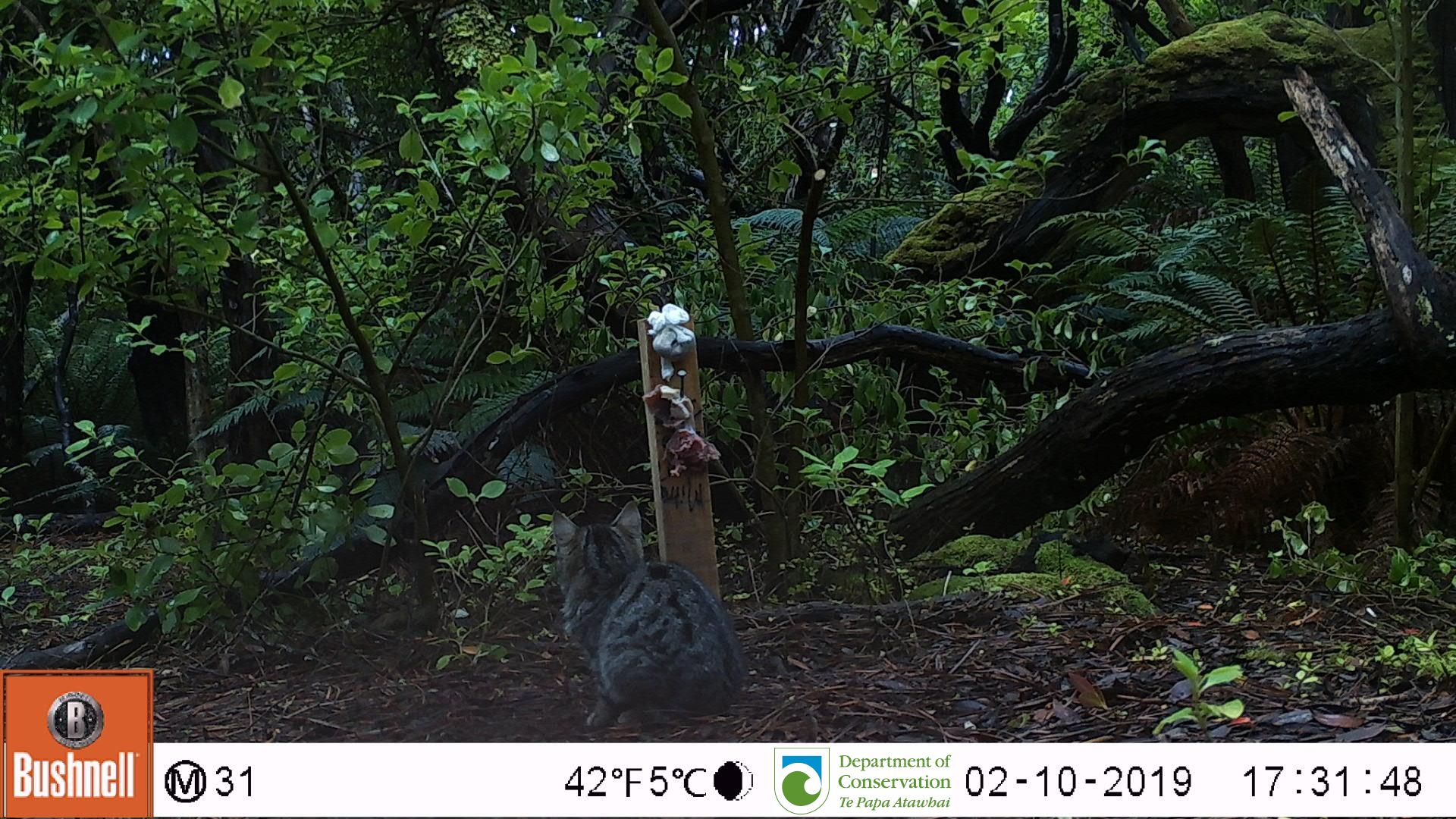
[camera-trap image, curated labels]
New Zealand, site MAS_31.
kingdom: Animalia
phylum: Chordata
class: Mammalia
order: Carnivora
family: Felidae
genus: Felis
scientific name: Felis catus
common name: domestic cat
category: cat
Cat (domestic cat) (Felis catus).